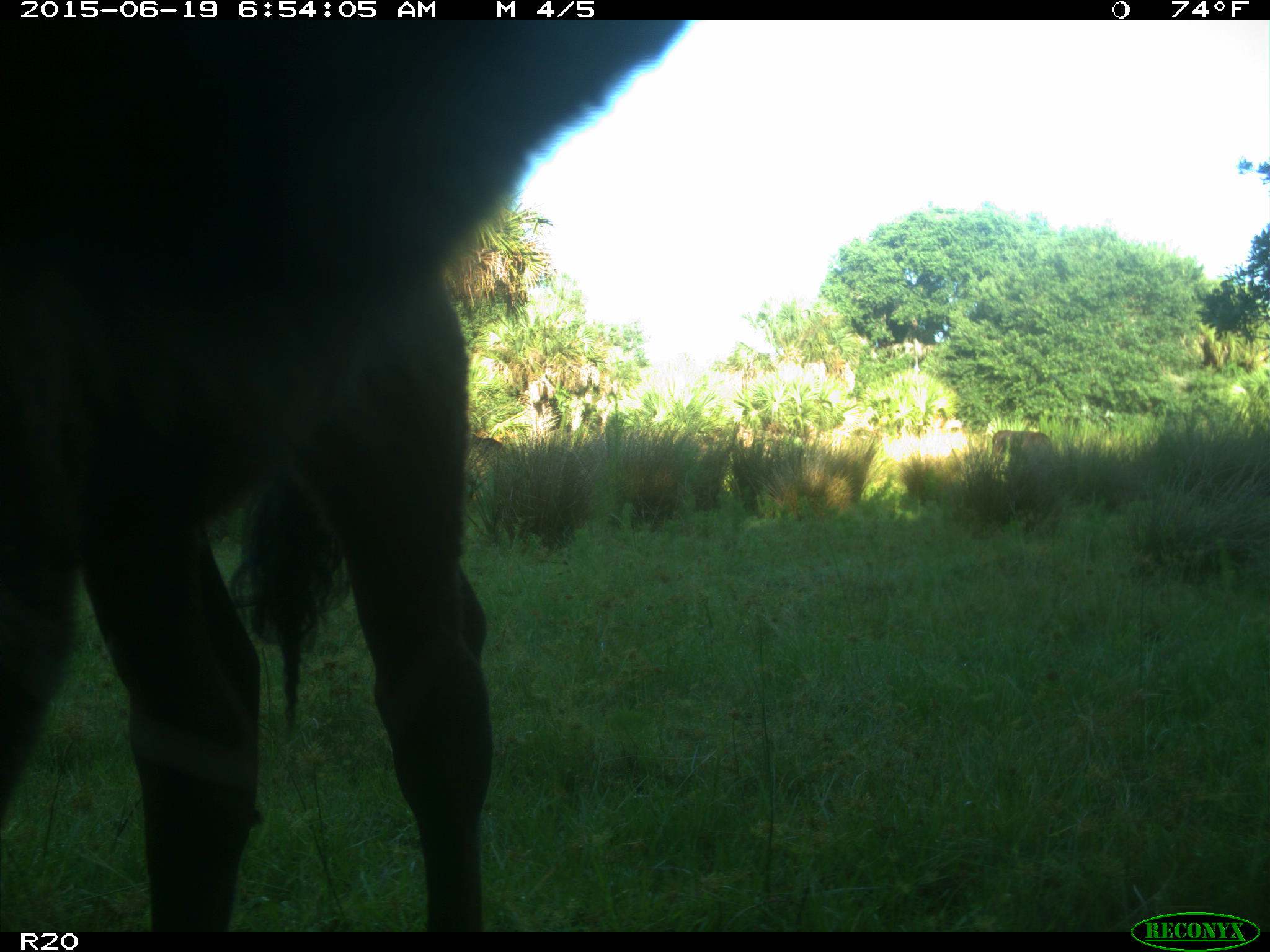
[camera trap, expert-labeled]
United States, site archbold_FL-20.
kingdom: Animalia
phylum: Chordata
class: Mammalia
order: Artiodactyla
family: Bovidae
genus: Bos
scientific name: Bos taurus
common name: domestic cow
Bos taurus (domestic cow).